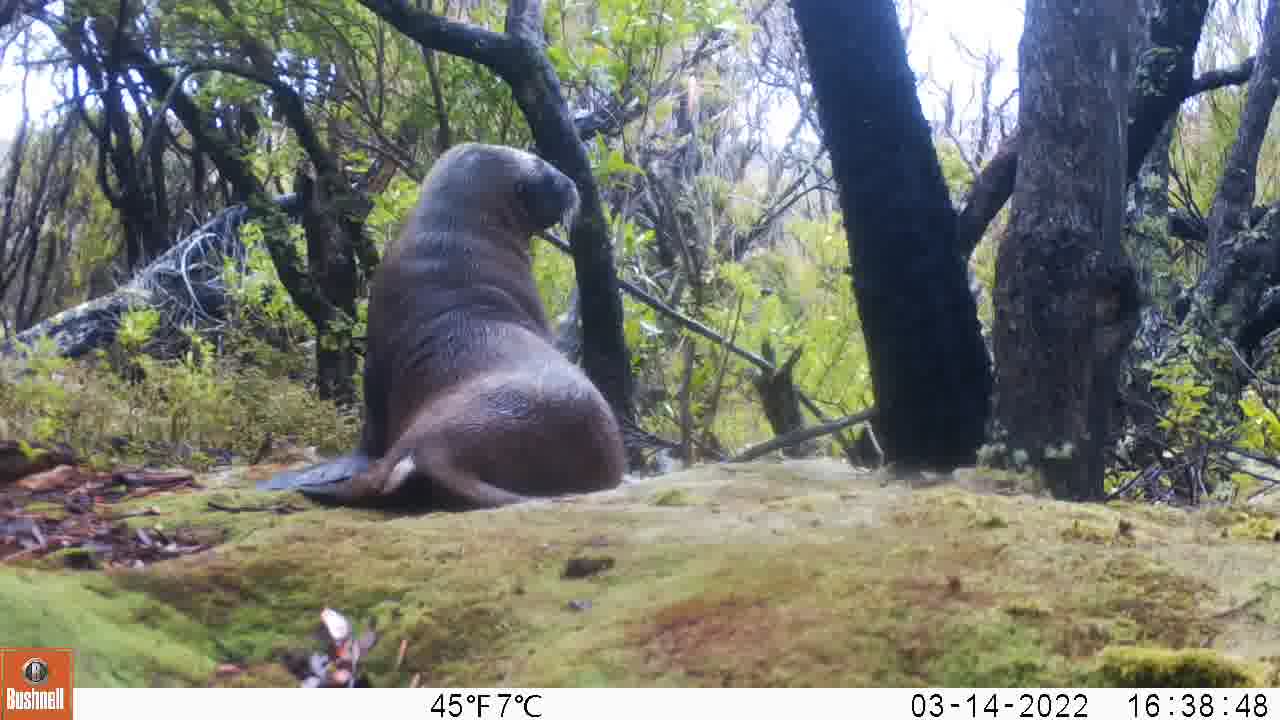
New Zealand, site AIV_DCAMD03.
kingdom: Animalia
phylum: Chordata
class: Mammalia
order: Carnivora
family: Otariidae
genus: Phocarctos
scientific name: Phocarctos hookeri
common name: new zealand sea lion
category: sealion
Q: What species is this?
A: Sealion (new zealand sea lion) (Phocarctos hookeri).